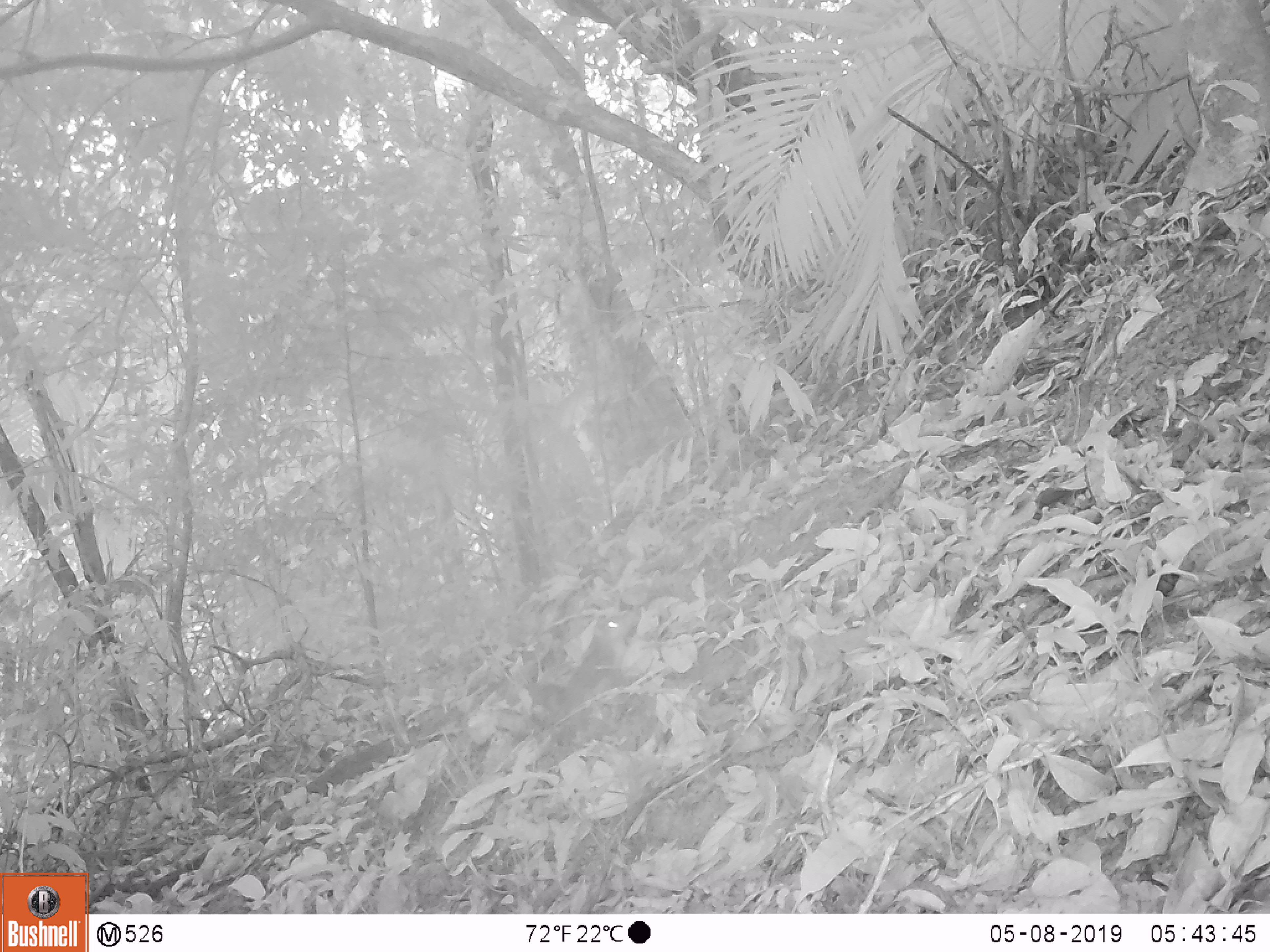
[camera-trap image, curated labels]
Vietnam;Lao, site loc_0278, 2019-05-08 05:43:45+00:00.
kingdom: Animalia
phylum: Chordata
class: Mammalia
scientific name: Mammalia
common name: mammal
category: unidentified small mammal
Unidentified small mammal (mammal) (Mammalia). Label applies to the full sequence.